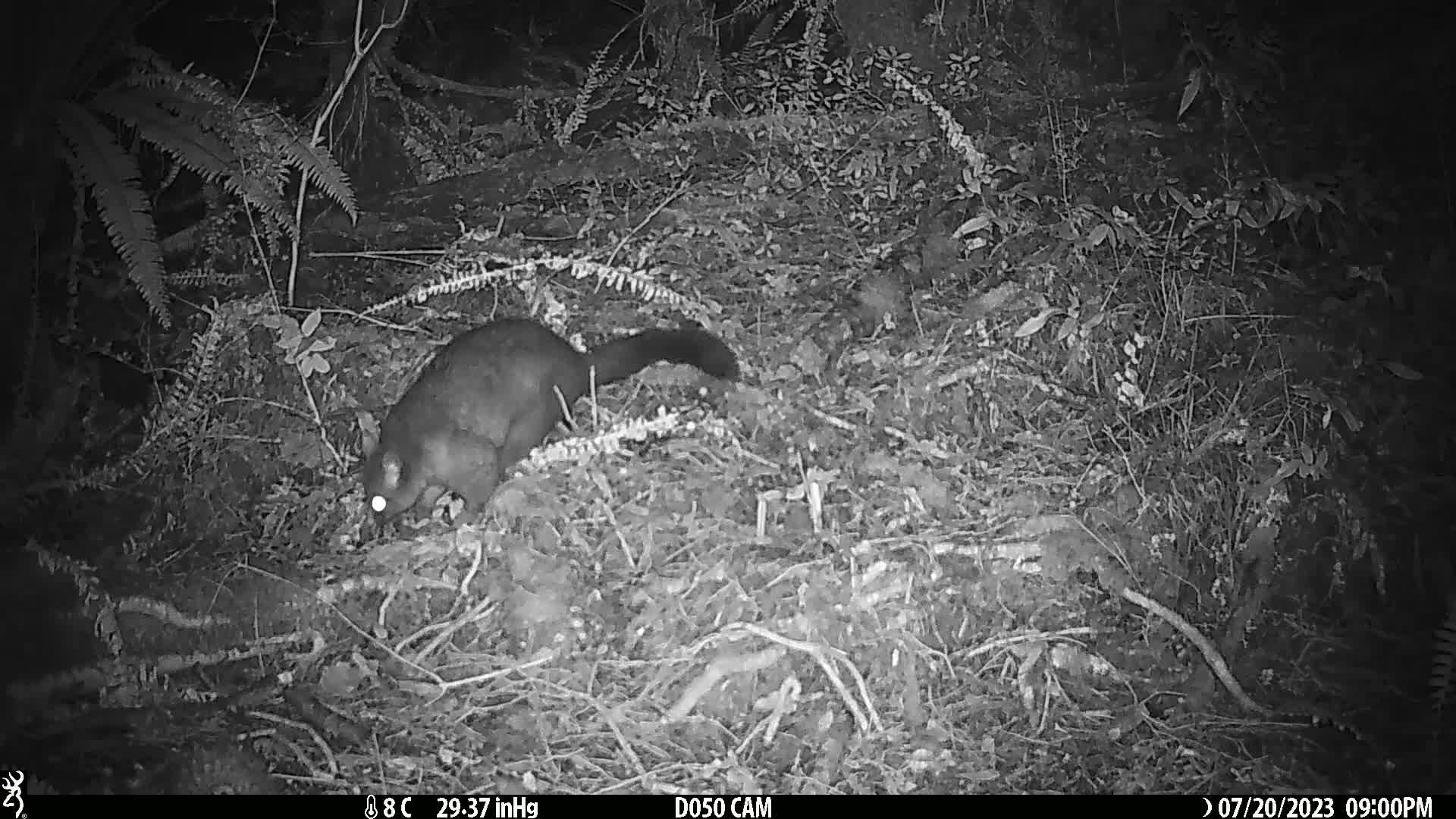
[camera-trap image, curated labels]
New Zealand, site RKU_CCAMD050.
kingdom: Animalia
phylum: Chordata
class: Mammalia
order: Diprotodontia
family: Phalangeridae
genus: Trichosurus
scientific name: Trichosurus vulpecula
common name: common brushtail possum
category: possum